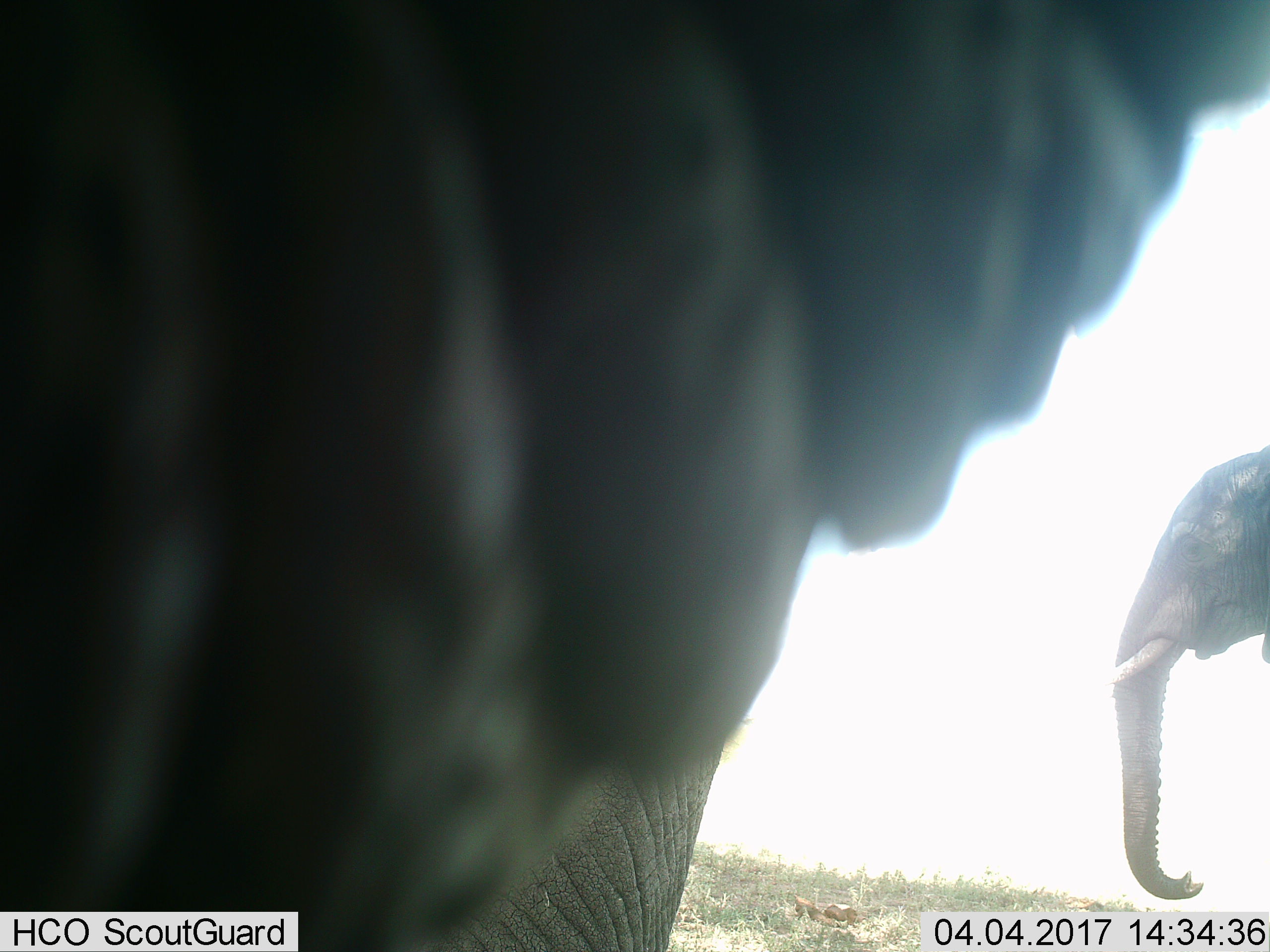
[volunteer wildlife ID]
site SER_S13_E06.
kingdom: Animalia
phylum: Chordata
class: Mammalia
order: Proboscidea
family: Elephantidae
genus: Loxodonta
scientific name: Loxodonta africana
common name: african bush elephant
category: elephant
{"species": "elephant (african bush elephant) (Loxodonta africana)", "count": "2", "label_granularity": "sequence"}